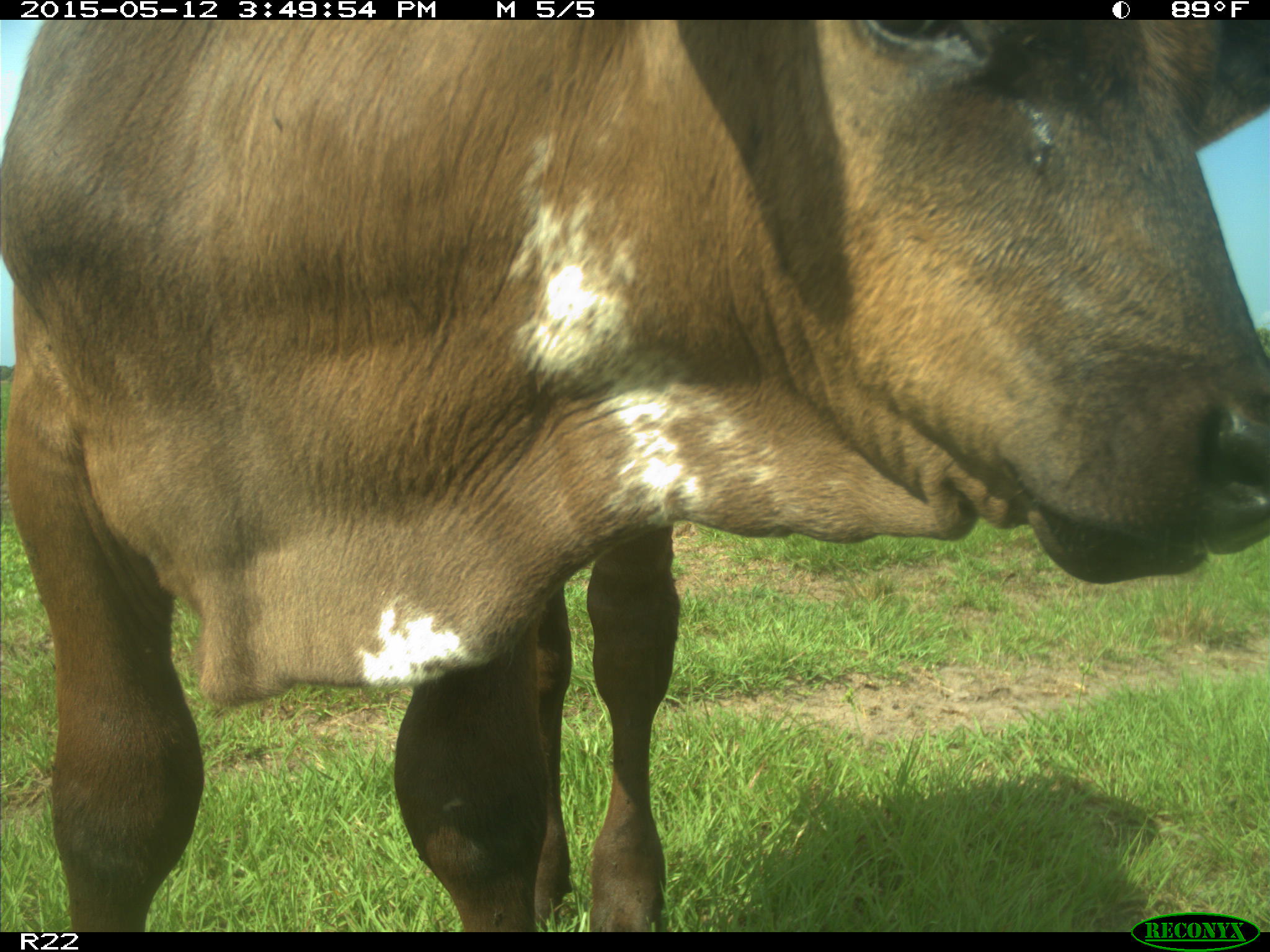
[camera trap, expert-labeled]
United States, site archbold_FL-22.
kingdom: Animalia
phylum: Chordata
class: Mammalia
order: Artiodactyla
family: Bovidae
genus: Bos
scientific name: Bos taurus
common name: domestic cow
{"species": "Bos taurus (domestic cow)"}